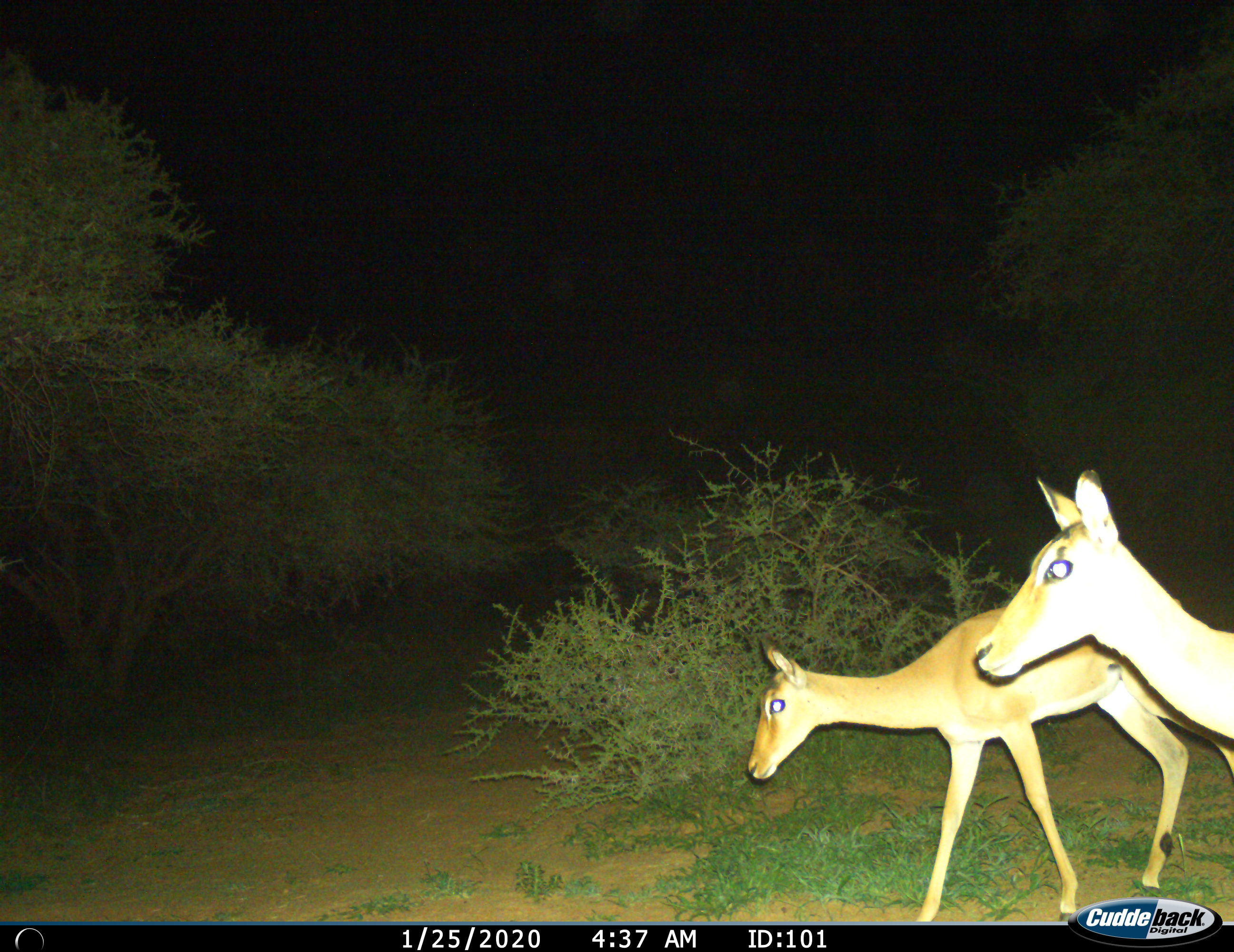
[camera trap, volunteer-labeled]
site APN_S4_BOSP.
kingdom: Animalia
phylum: Chordata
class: Mammalia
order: Artiodactyla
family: Bovidae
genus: Aepyceros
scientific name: Aepyceros melampus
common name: impala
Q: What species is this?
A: Impala (Aepyceros melampus).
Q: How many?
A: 2.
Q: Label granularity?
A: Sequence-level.